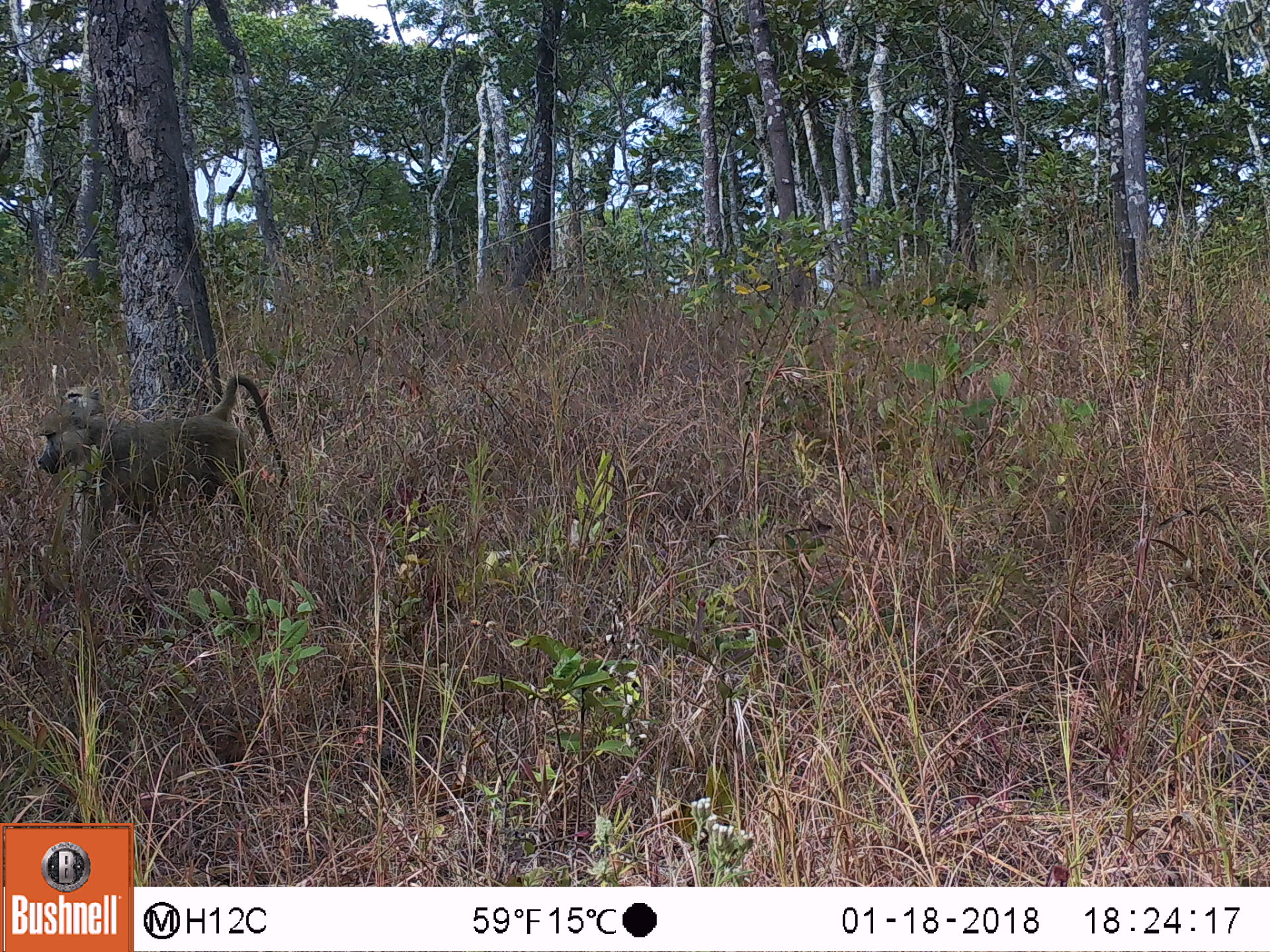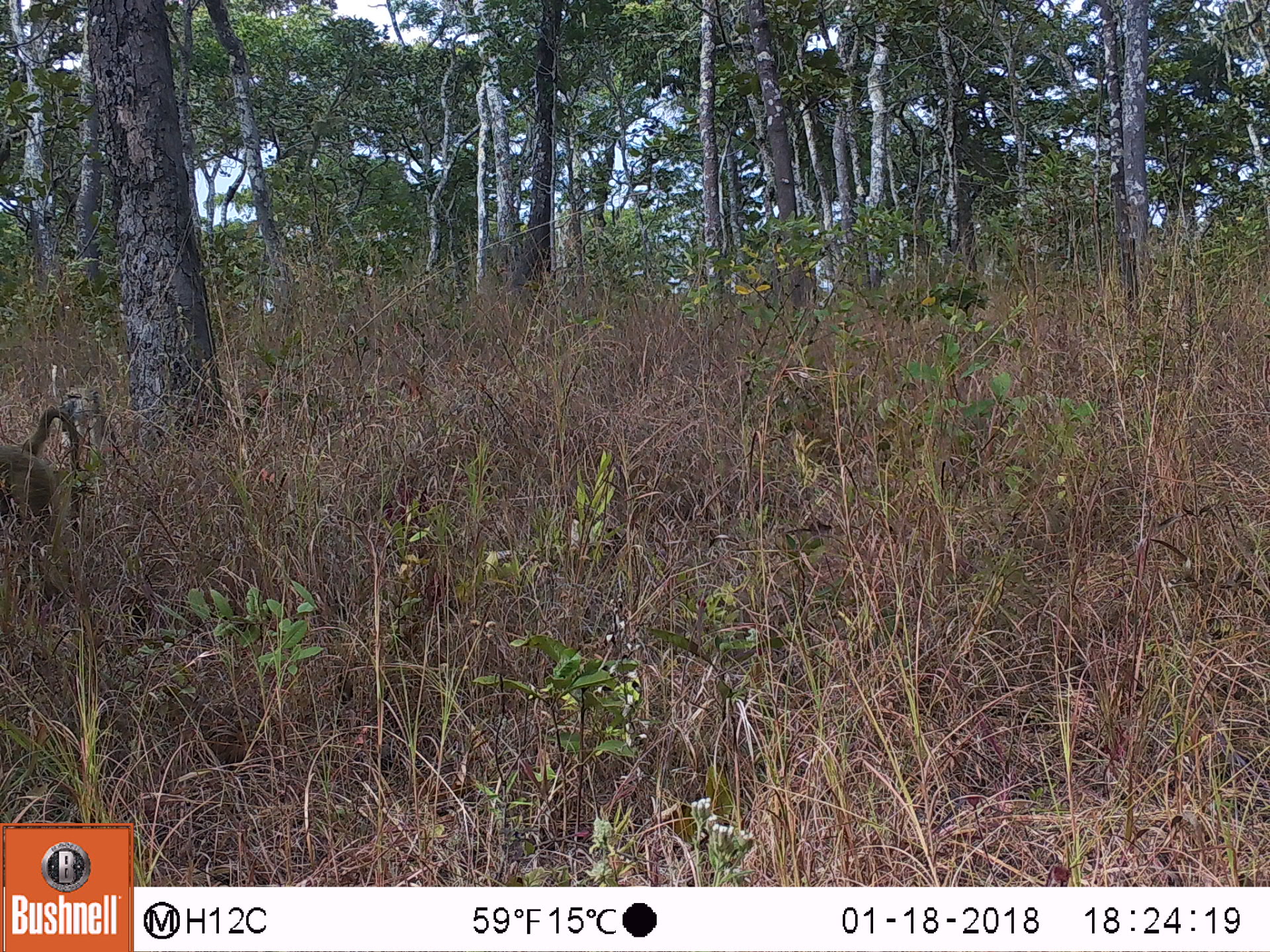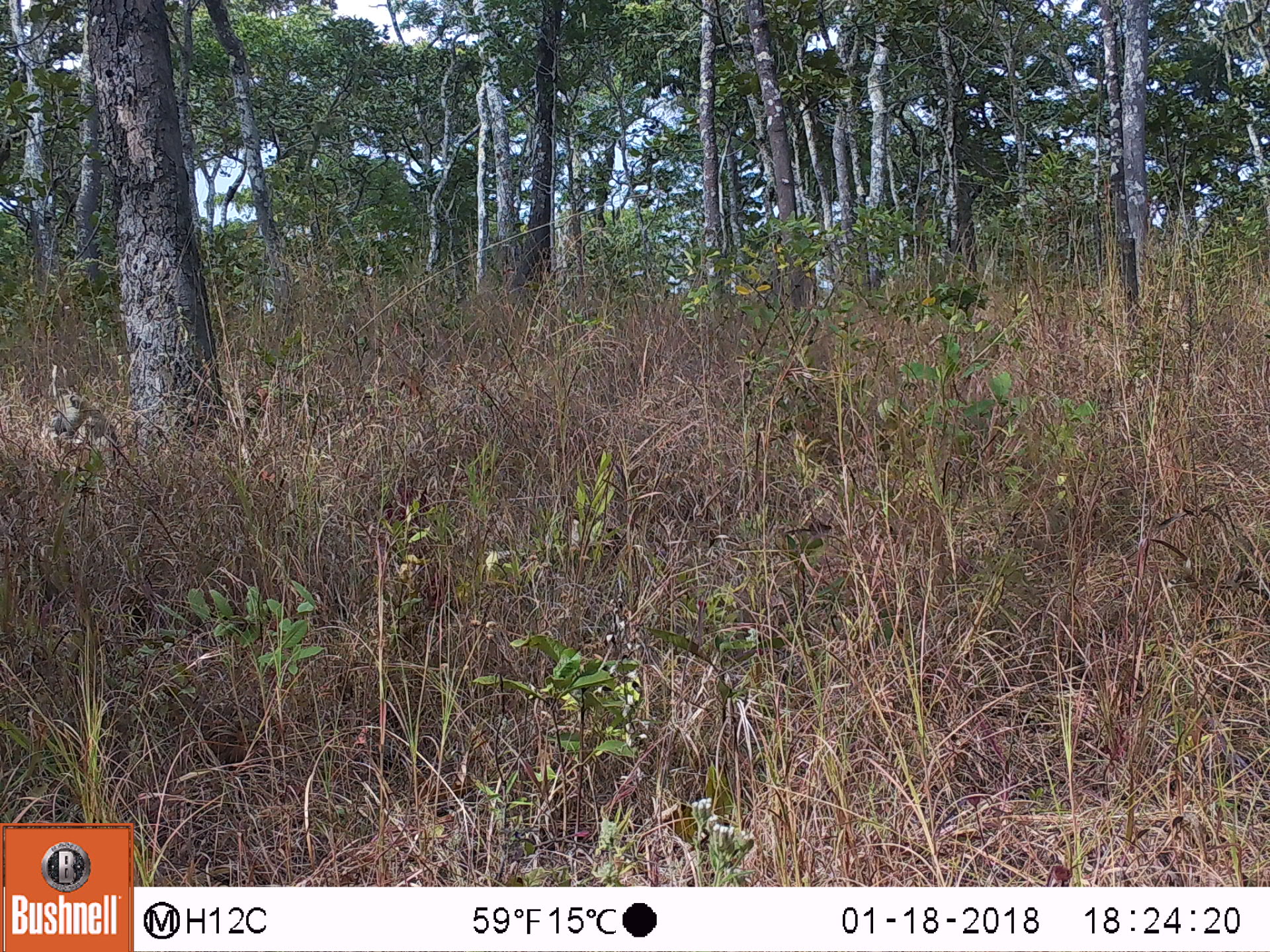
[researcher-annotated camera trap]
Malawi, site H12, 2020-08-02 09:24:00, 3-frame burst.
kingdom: Animalia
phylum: Chordata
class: Mammalia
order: Primates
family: Cercopithecidae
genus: Papio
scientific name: Papio cynocephalus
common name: yellow baboon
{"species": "yellow baboon (Papio cynocephalus)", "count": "1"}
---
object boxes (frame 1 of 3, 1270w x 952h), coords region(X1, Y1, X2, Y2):
yellow baboon: region(29, 373, 292, 547)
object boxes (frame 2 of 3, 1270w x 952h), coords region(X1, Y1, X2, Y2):
yellow baboon: region(0, 402, 77, 564); region(66, 375, 121, 454)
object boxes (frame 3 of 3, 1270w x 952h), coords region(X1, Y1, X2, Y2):
yellow baboon: region(42, 388, 136, 486)